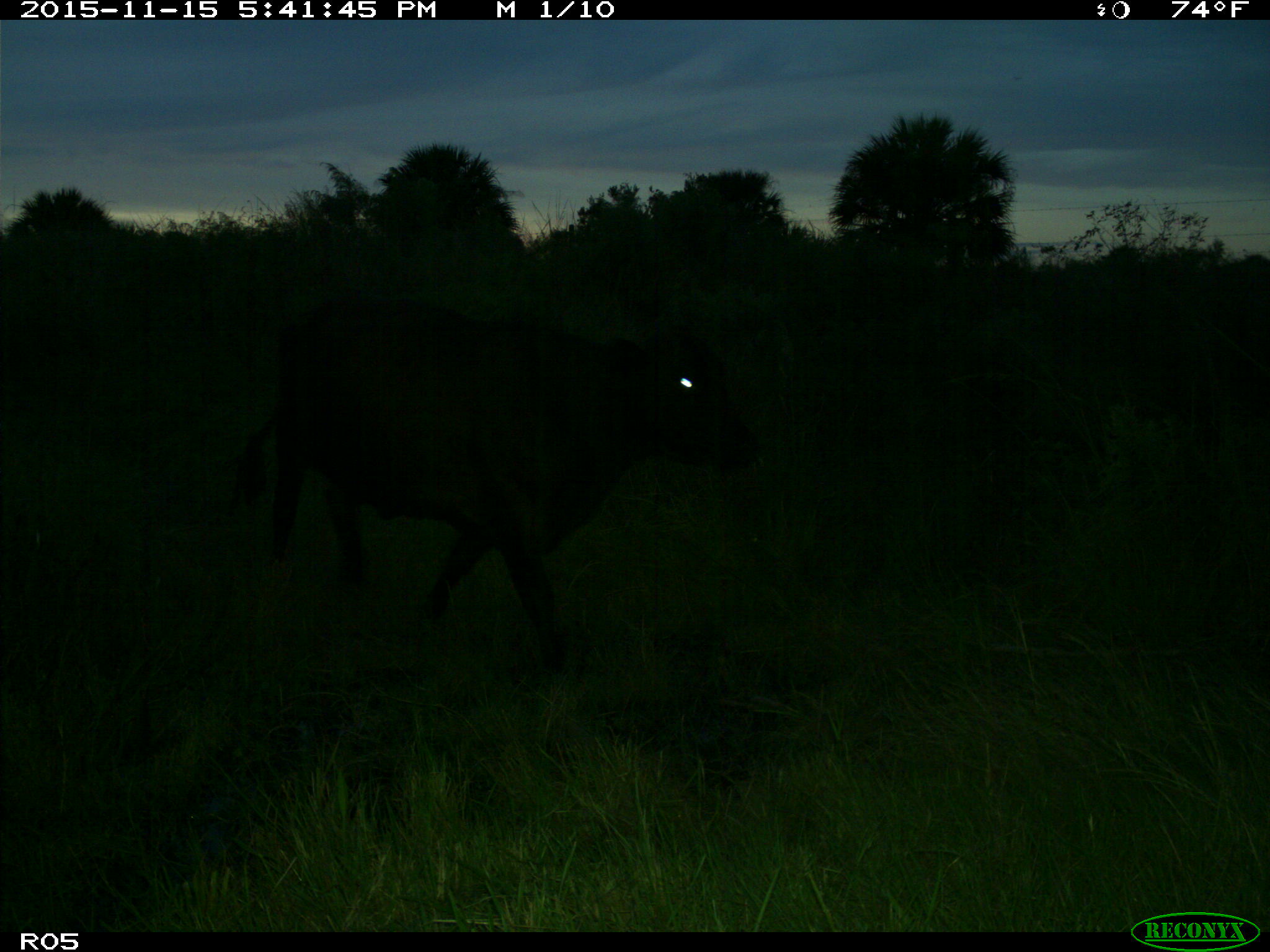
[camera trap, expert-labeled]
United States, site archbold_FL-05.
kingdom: Animalia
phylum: Chordata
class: Mammalia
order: Artiodactyla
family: Bovidae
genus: Bos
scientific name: Bos taurus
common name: domestic cow